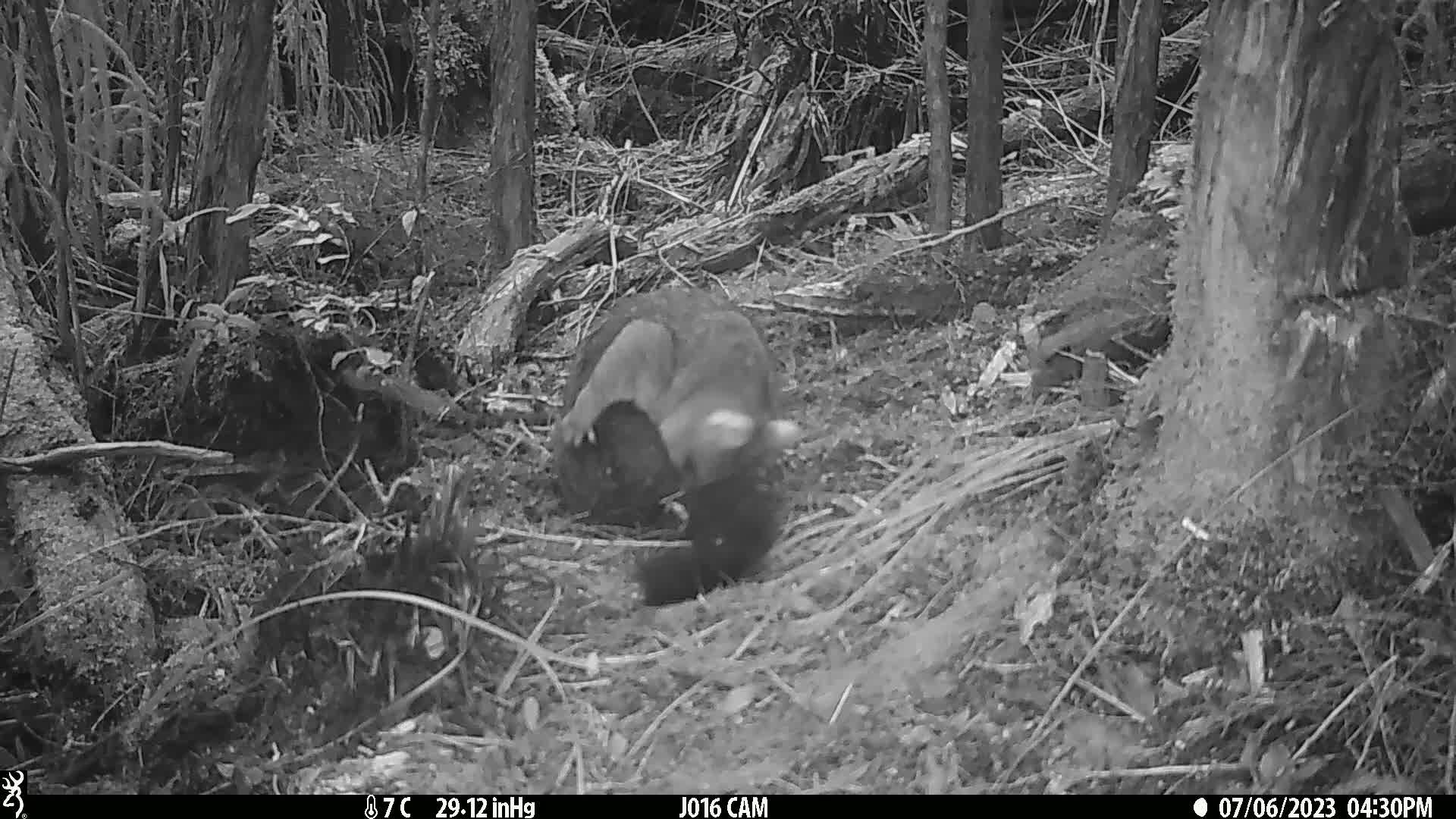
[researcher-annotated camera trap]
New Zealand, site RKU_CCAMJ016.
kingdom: Animalia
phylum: Chordata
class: Mammalia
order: Diprotodontia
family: Phalangeridae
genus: Trichosurus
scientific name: Trichosurus vulpecula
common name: common brushtail possum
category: possum